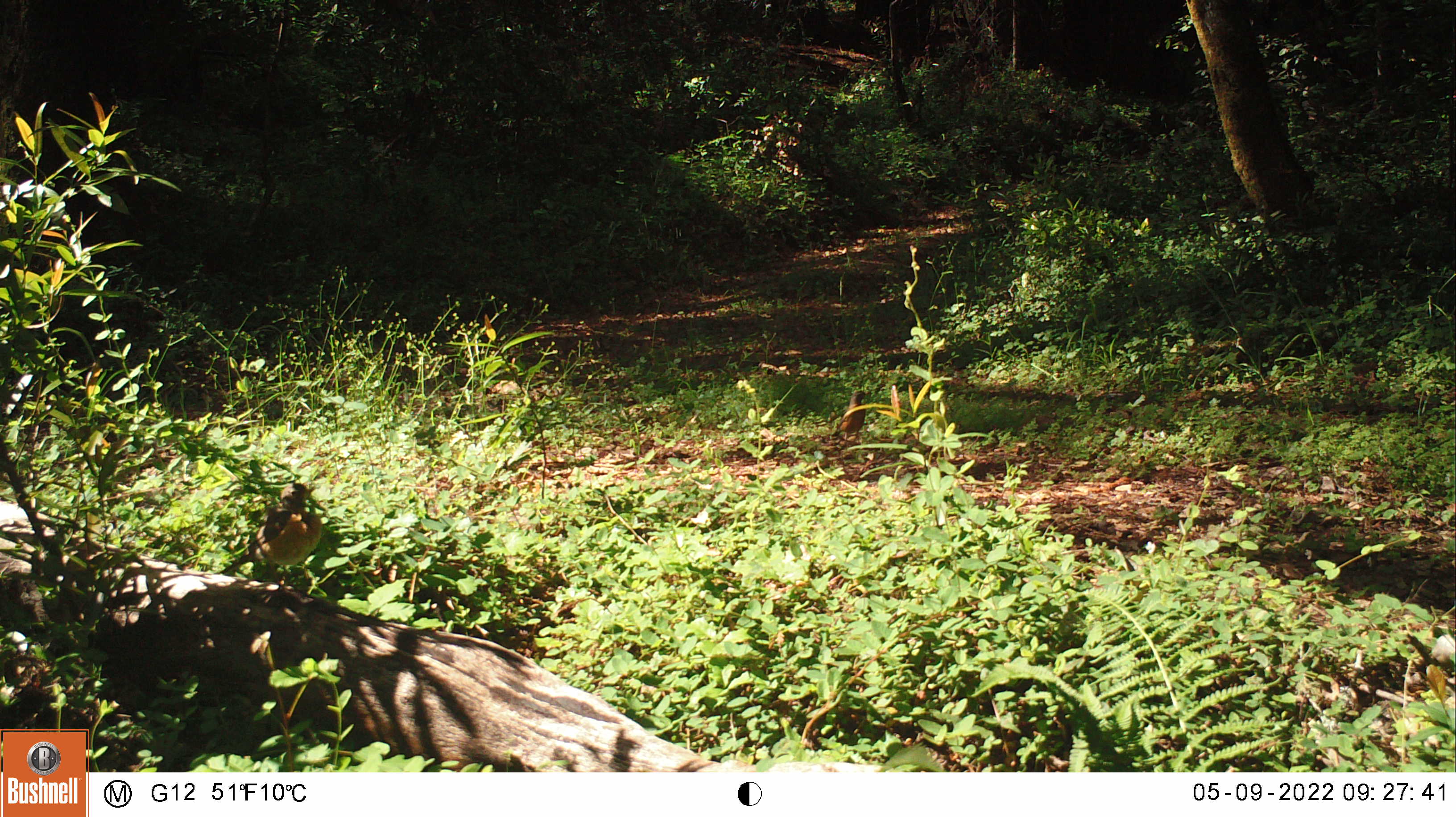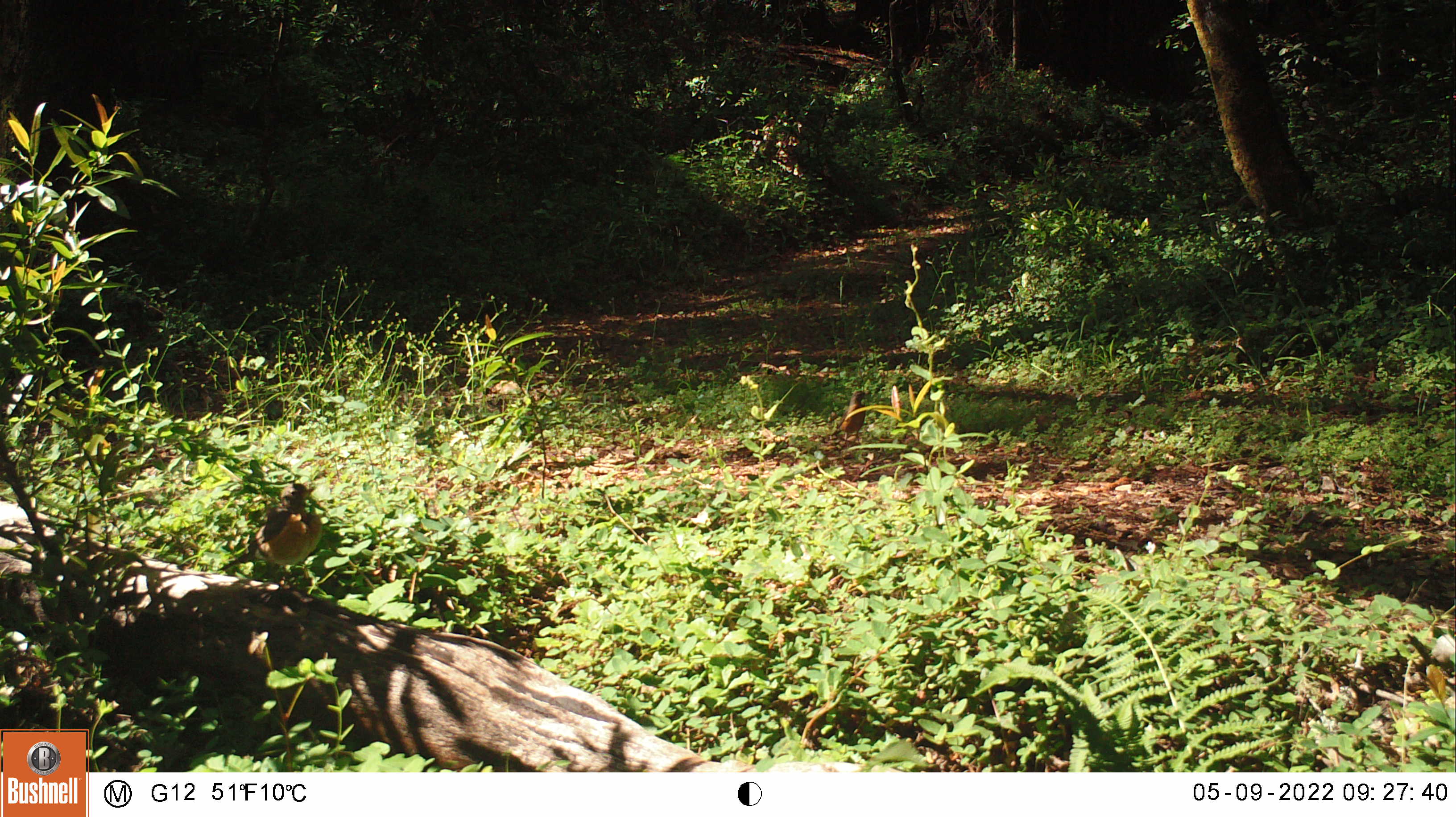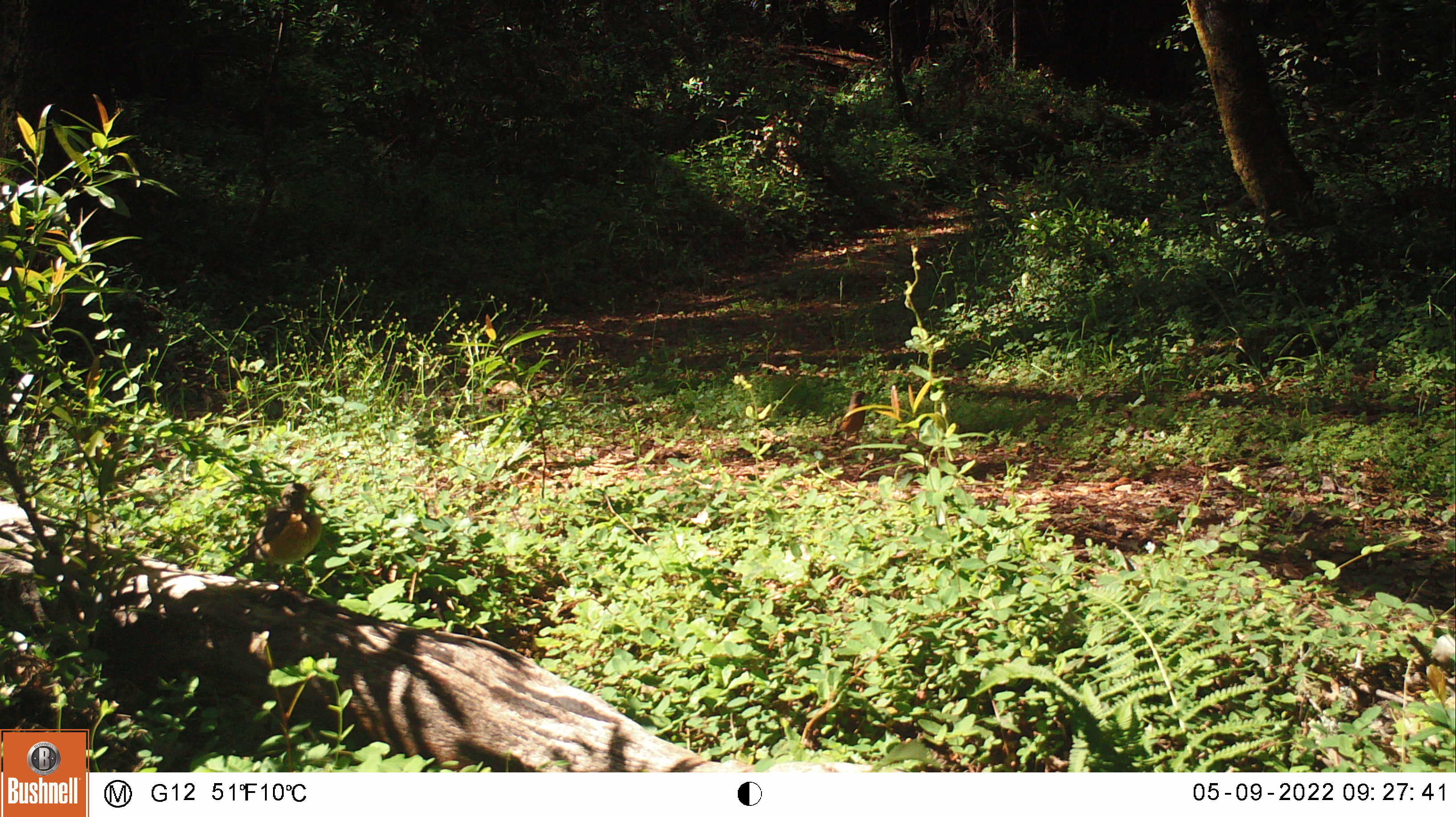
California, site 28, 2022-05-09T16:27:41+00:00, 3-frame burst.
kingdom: Animalia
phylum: Chordata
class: Aves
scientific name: Aves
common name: bird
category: unknown bird